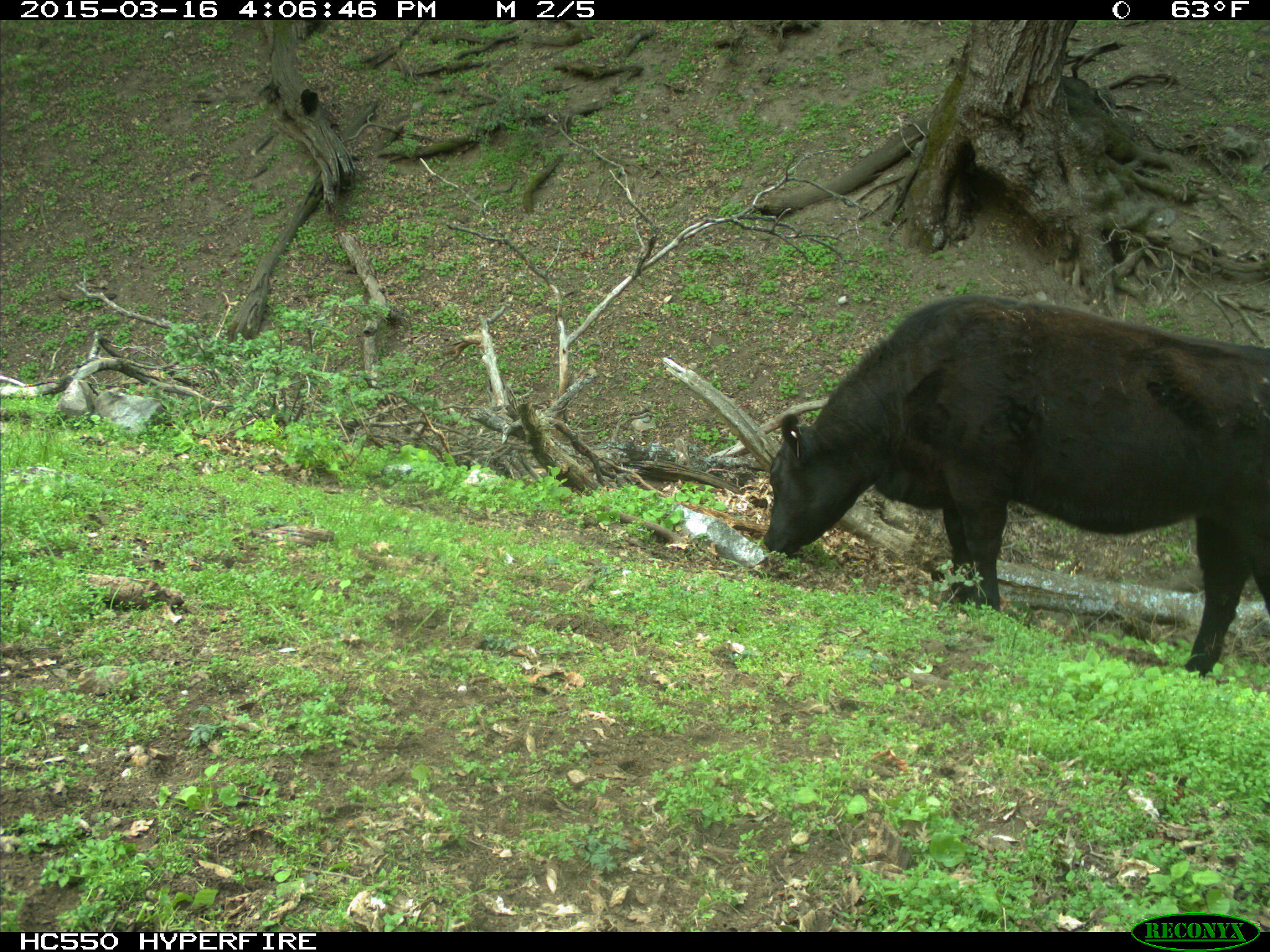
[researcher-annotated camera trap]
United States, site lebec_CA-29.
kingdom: Animalia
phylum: Chordata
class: Mammalia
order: Artiodactyla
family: Bovidae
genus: Bos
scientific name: Bos taurus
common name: domestic cow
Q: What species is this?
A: Bos taurus (domestic cow).